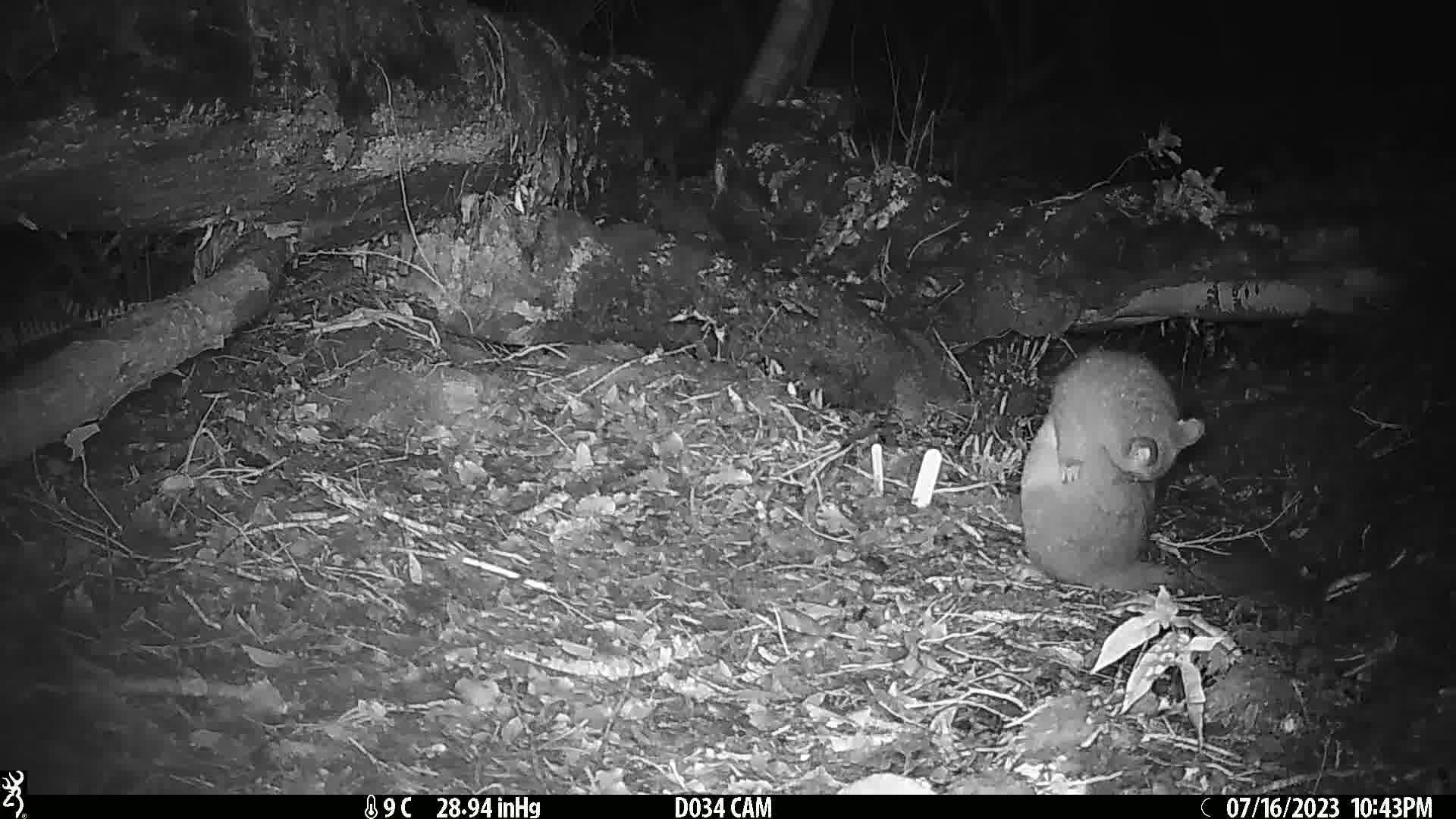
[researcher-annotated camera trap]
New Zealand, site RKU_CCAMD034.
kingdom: Animalia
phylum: Chordata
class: Mammalia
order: Diprotodontia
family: Phalangeridae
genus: Trichosurus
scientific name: Trichosurus vulpecula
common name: common brushtail possum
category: possum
Possum (common brushtail possum) (Trichosurus vulpecula).